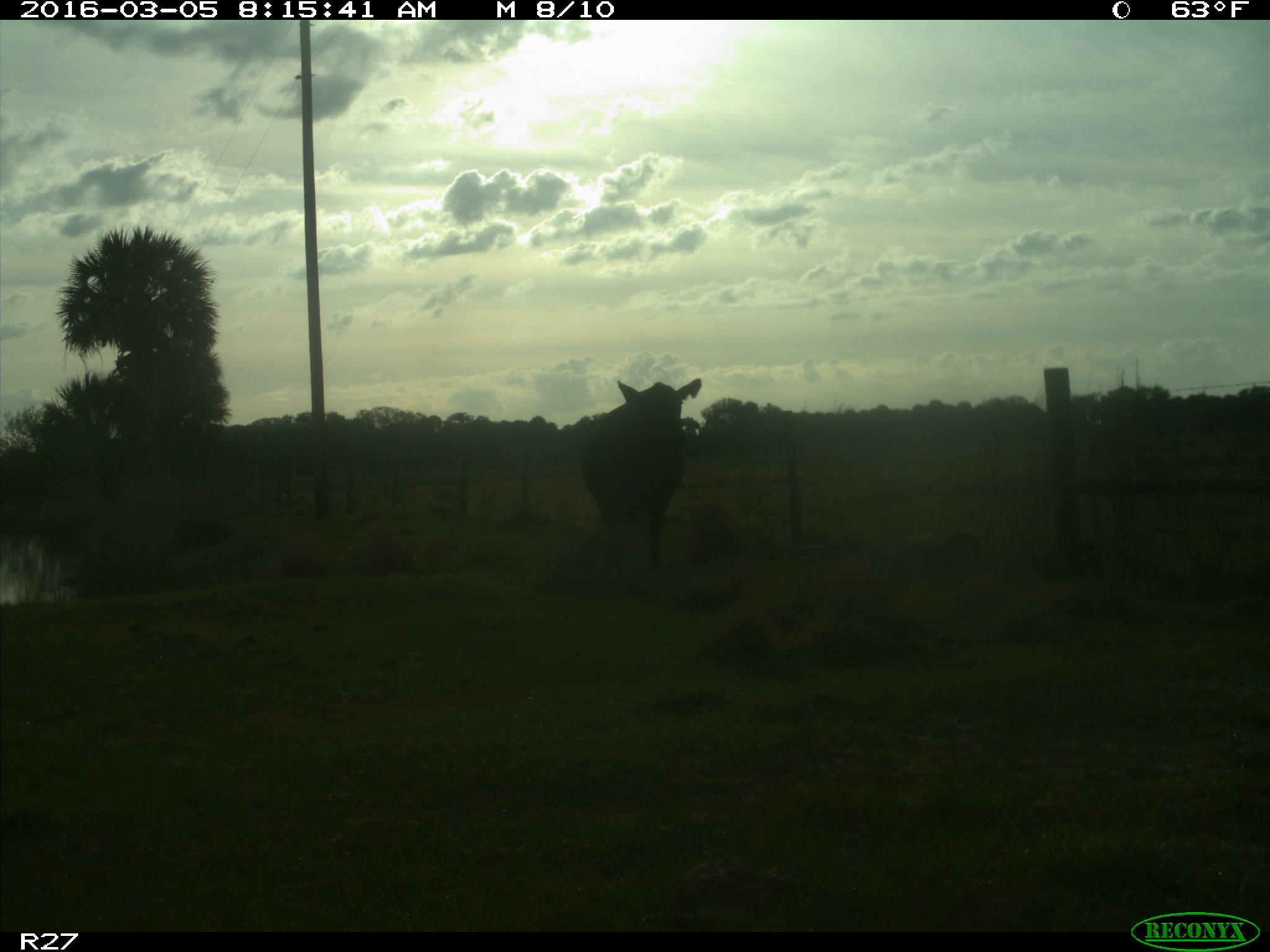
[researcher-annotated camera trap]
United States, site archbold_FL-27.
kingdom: Animalia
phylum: Chordata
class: Mammalia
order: Artiodactyla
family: Bovidae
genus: Bos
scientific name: Bos taurus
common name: domestic cow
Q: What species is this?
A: Bos taurus (domestic cow).